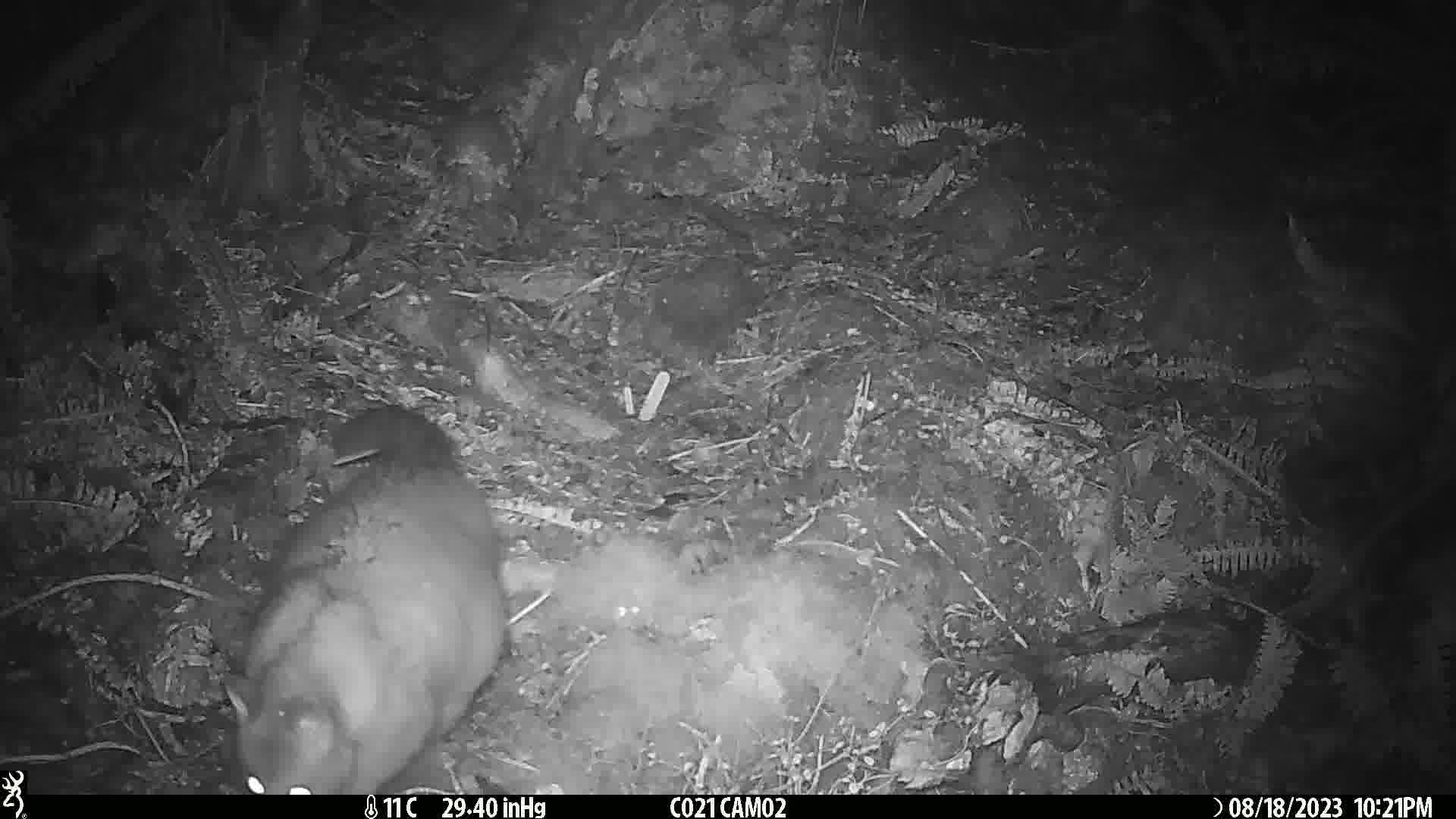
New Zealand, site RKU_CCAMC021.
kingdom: Animalia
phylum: Chordata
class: Mammalia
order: Diprotodontia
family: Phalangeridae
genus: Trichosurus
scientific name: Trichosurus vulpecula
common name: common brushtail possum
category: possum